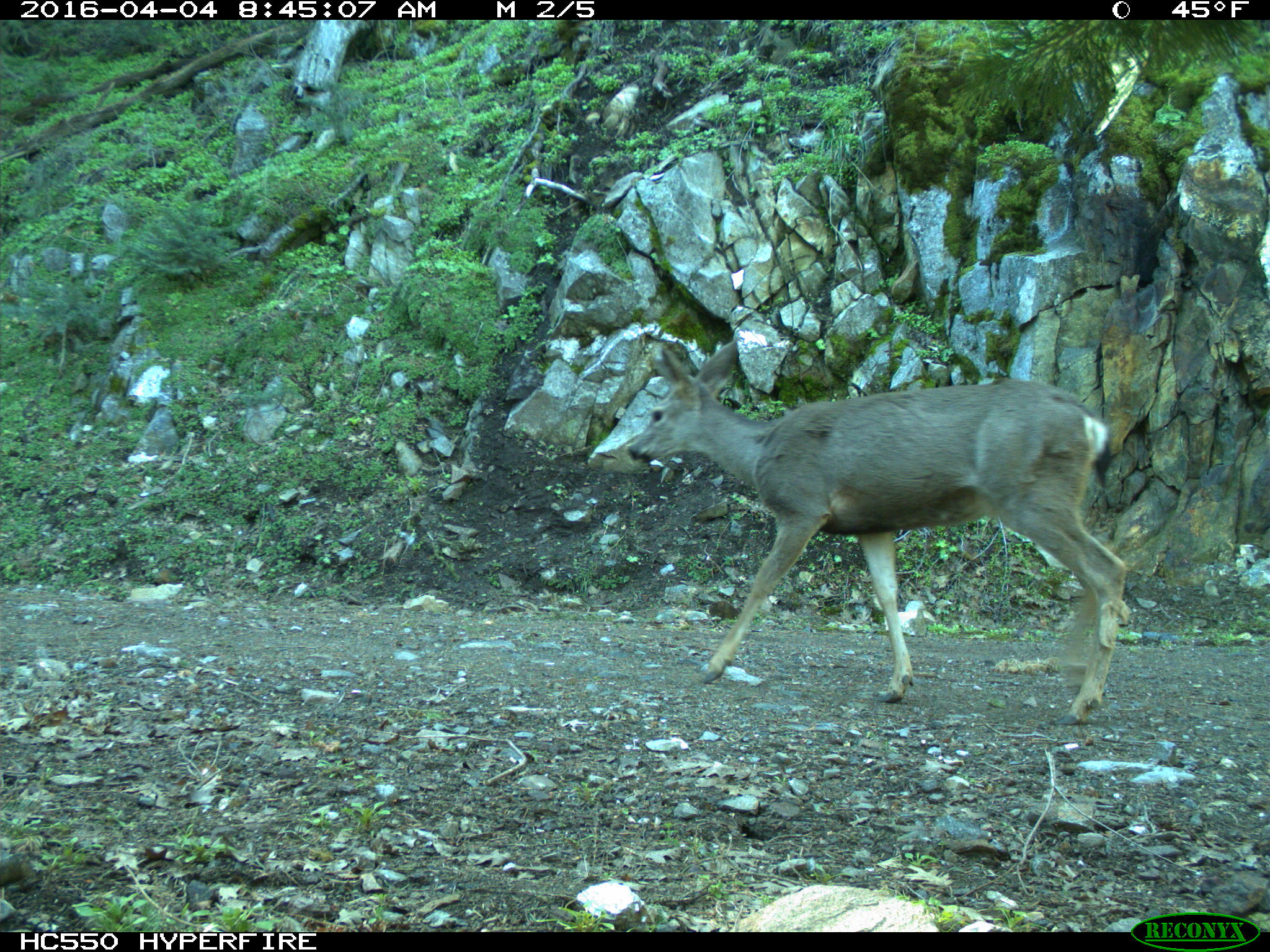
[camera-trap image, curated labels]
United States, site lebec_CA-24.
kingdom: Animalia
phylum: Chordata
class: Mammalia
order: Artiodactyla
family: Cervidae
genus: Odocoileus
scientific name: Odocoileus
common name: deer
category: unidentified deer